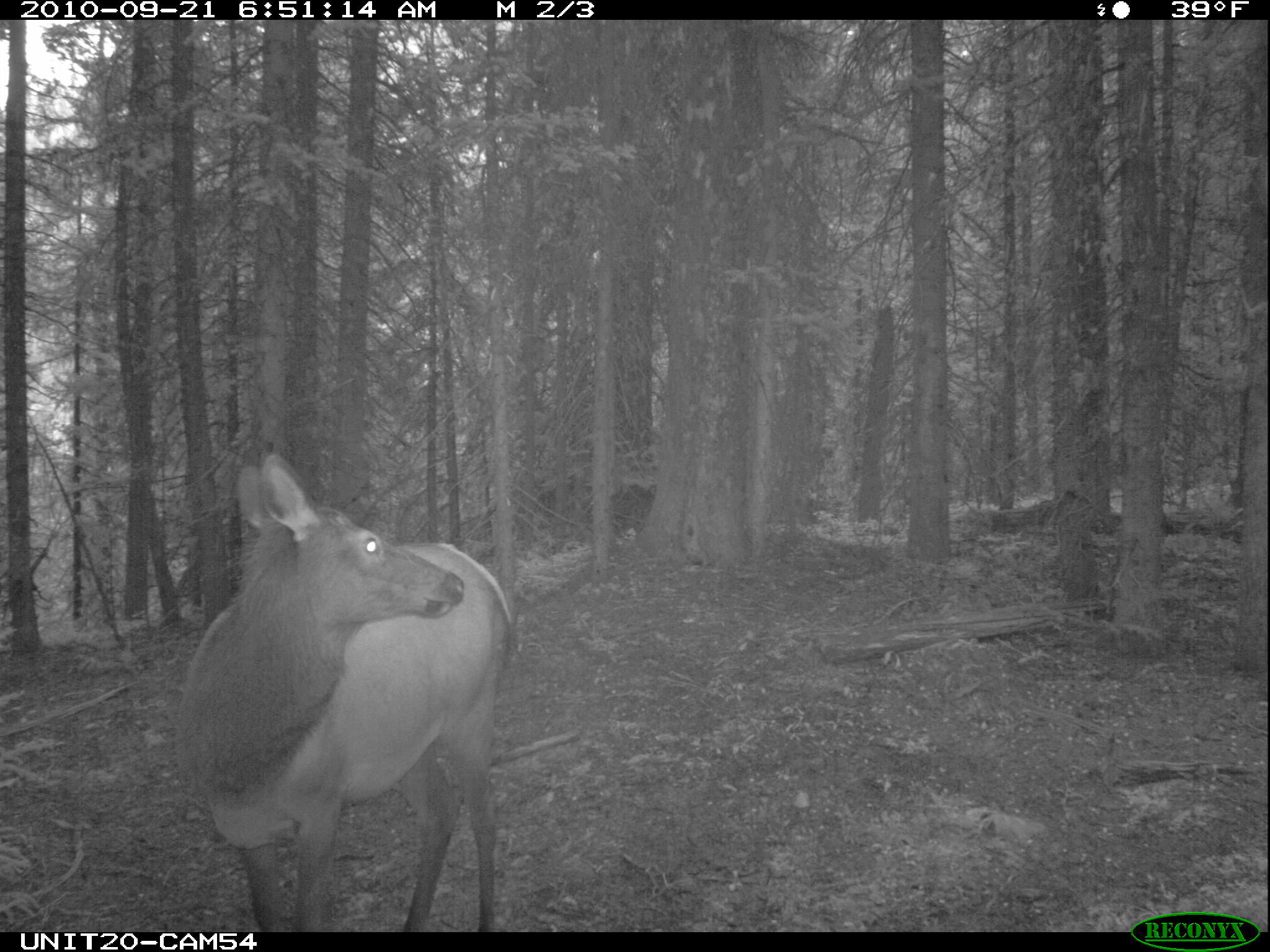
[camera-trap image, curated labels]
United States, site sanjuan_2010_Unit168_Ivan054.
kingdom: Animalia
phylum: Chordata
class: Mammalia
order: Artiodactyla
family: Cervidae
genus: Cervus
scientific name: Cervus elaphus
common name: red deer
Cervus elaphus (red deer).